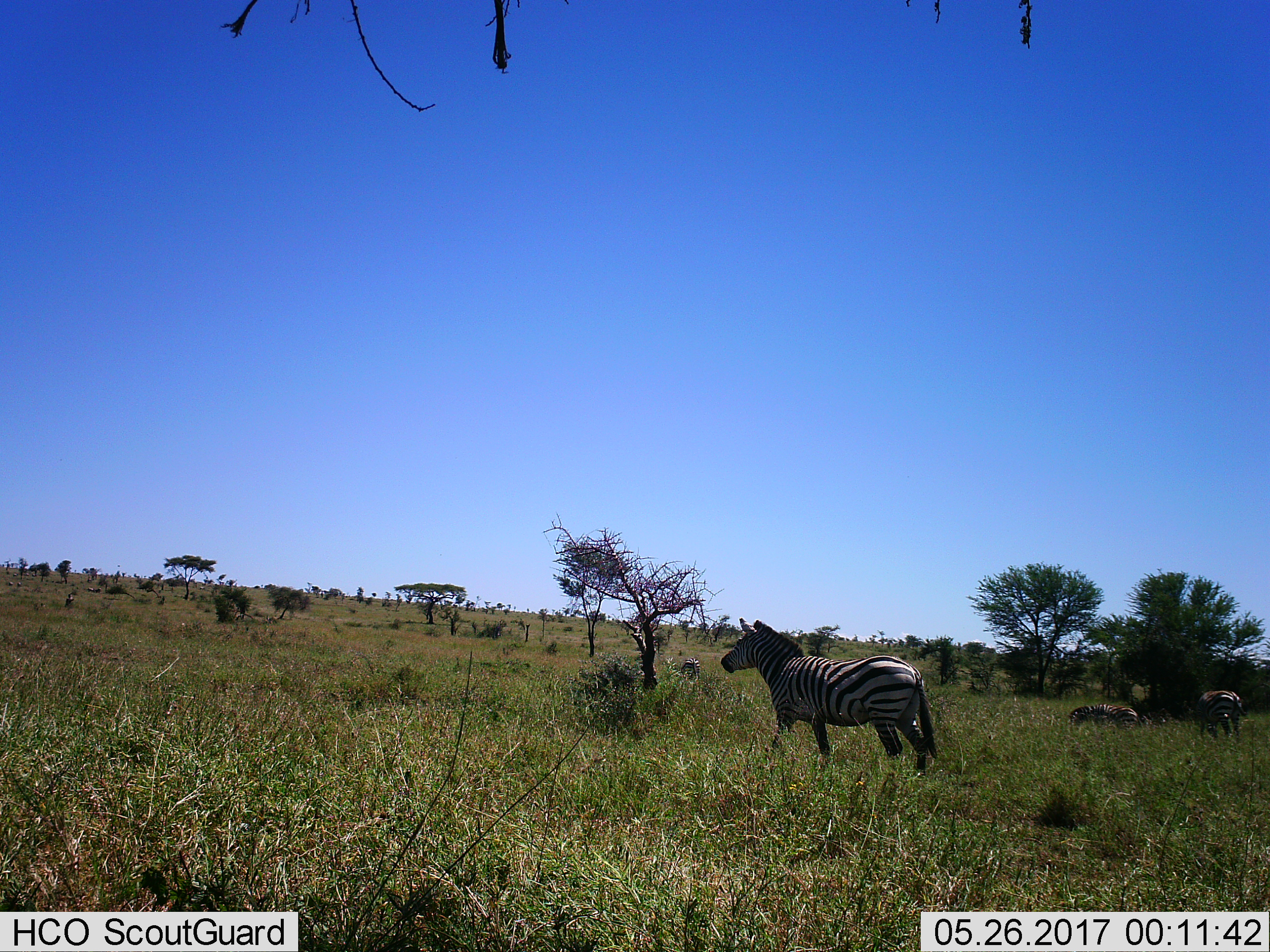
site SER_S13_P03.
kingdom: Animalia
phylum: Chordata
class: Mammalia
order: Perissodactyla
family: Equidae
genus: Equus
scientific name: Equus quagga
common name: plains zebra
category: zebraplains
Zebraplains (plains zebra) (Equus quagga), count 4. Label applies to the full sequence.